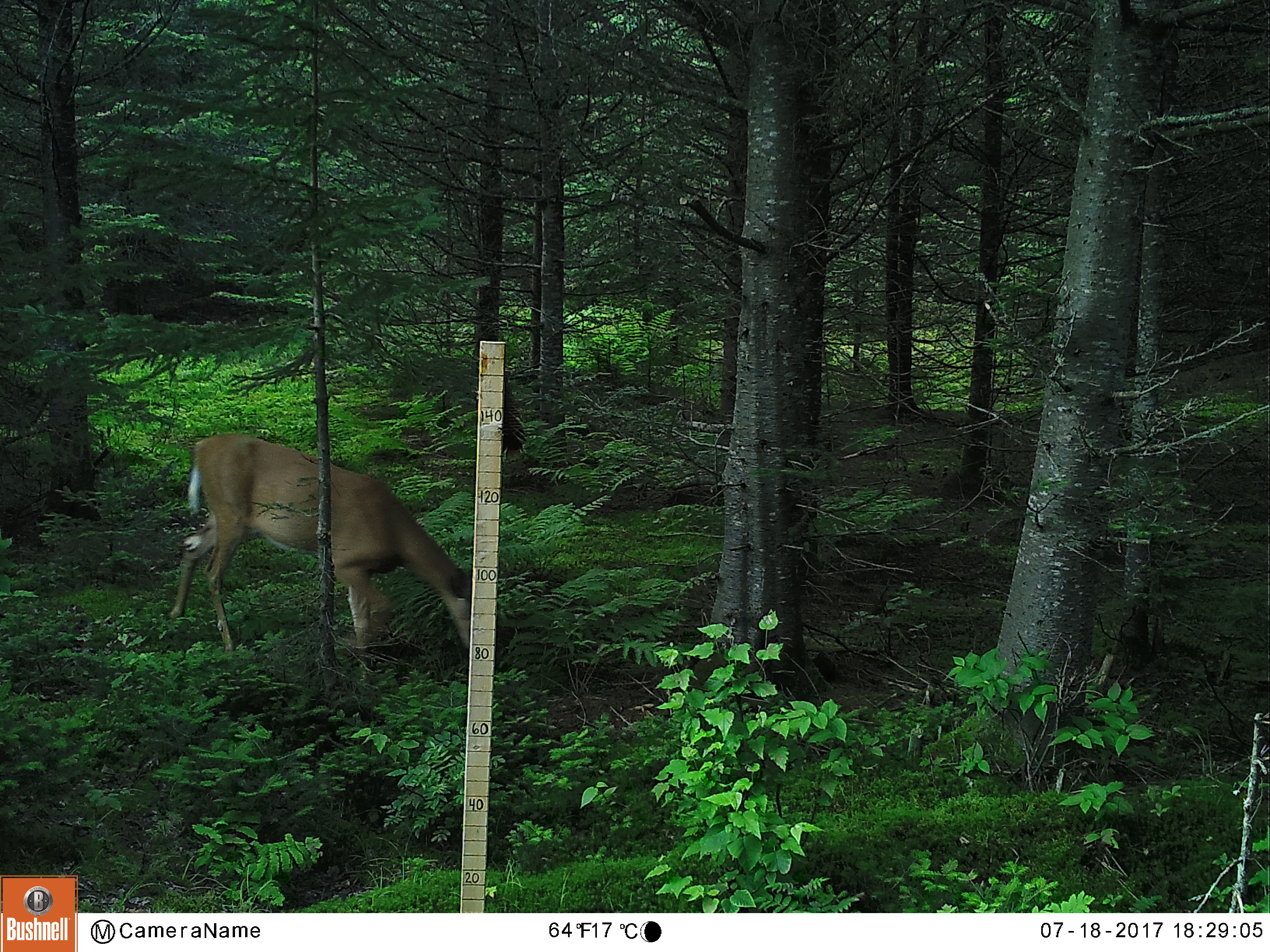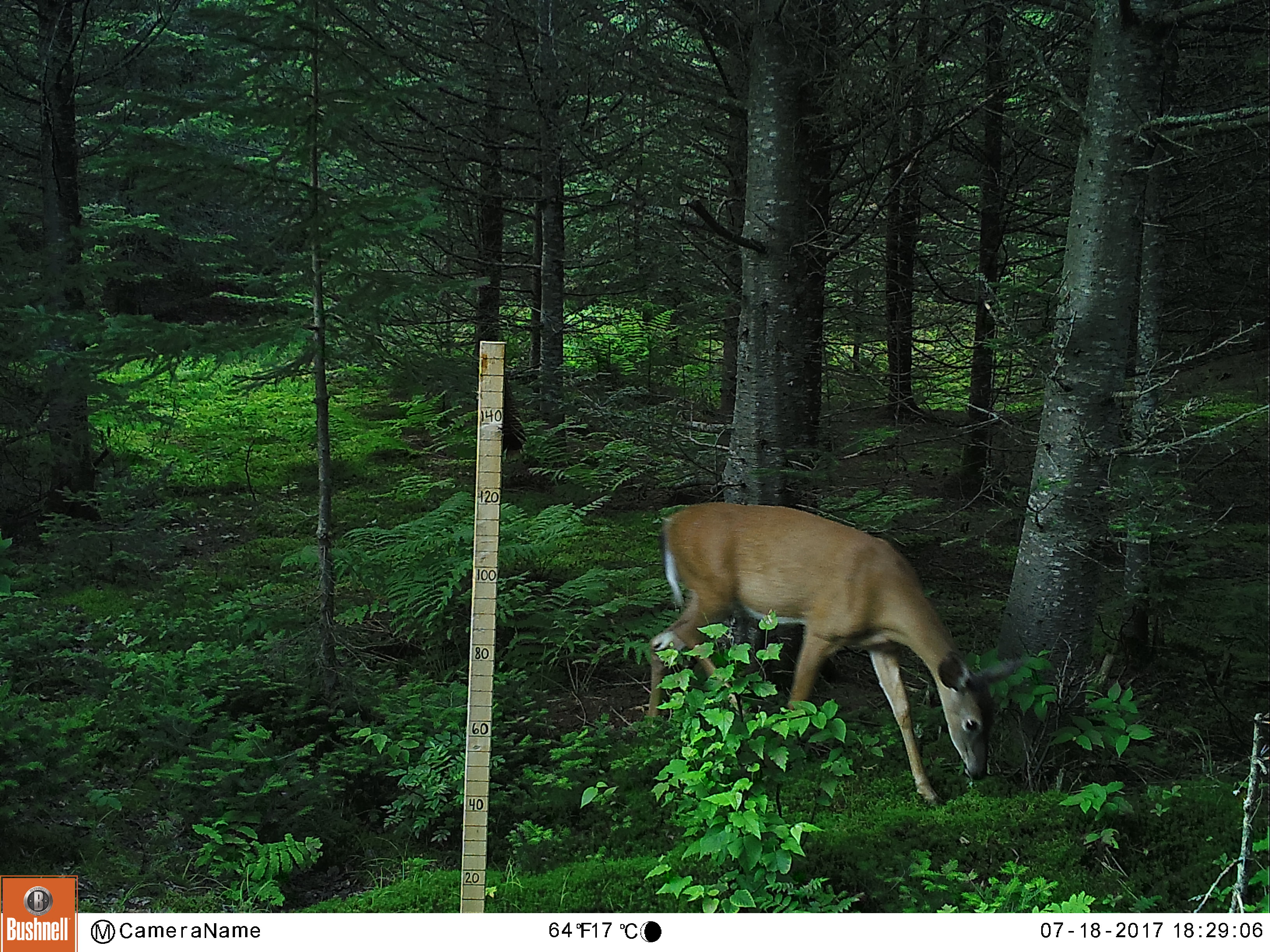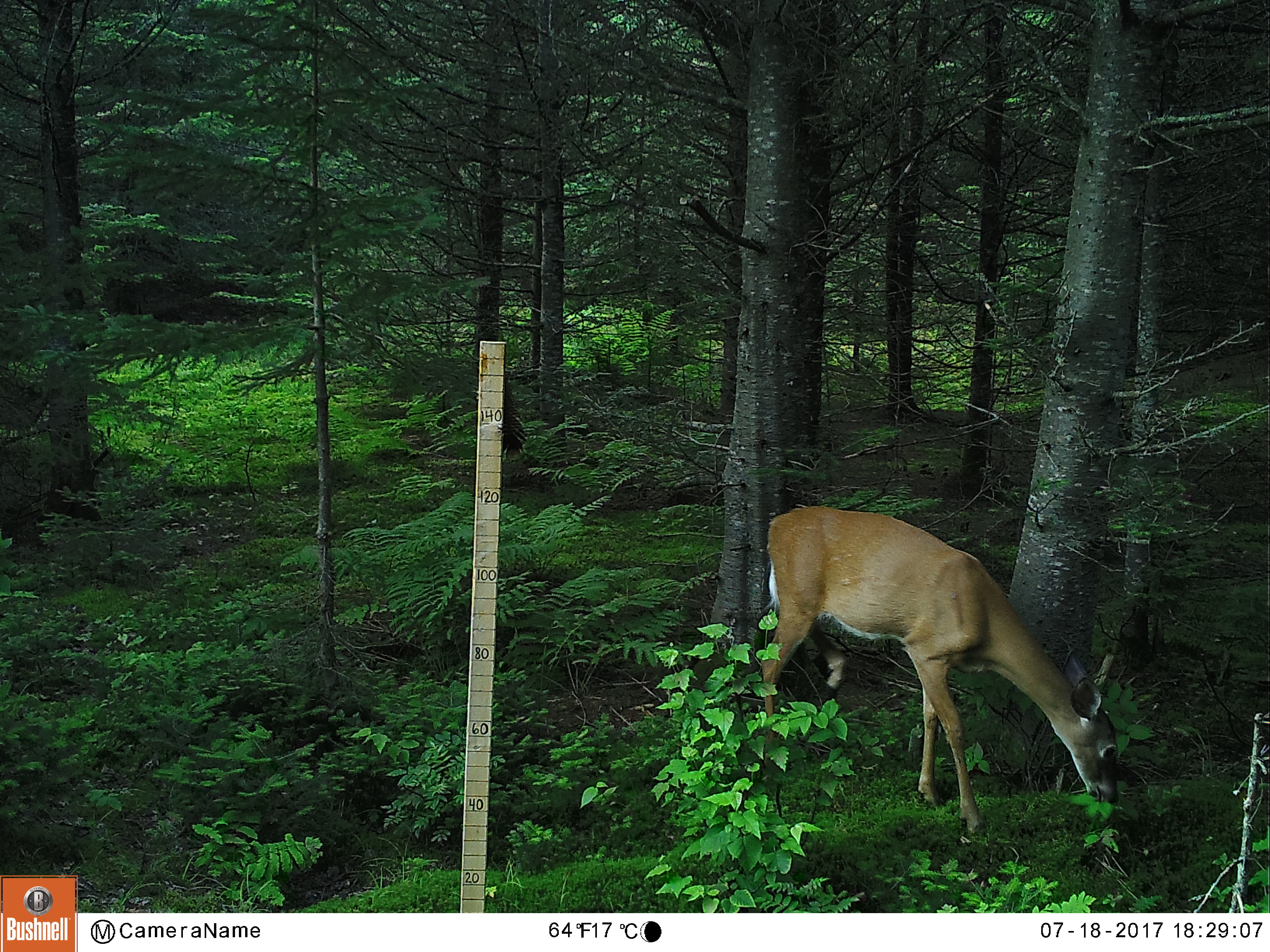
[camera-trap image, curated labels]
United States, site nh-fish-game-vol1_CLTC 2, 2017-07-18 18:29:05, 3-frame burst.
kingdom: Animalia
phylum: Chordata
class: Mammalia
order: Artiodactyla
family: Cervidae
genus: Odocoileus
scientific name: Odocoileus virginianus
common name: white-tailed deer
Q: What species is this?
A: White-tailed deer (Odocoileus virginianus).